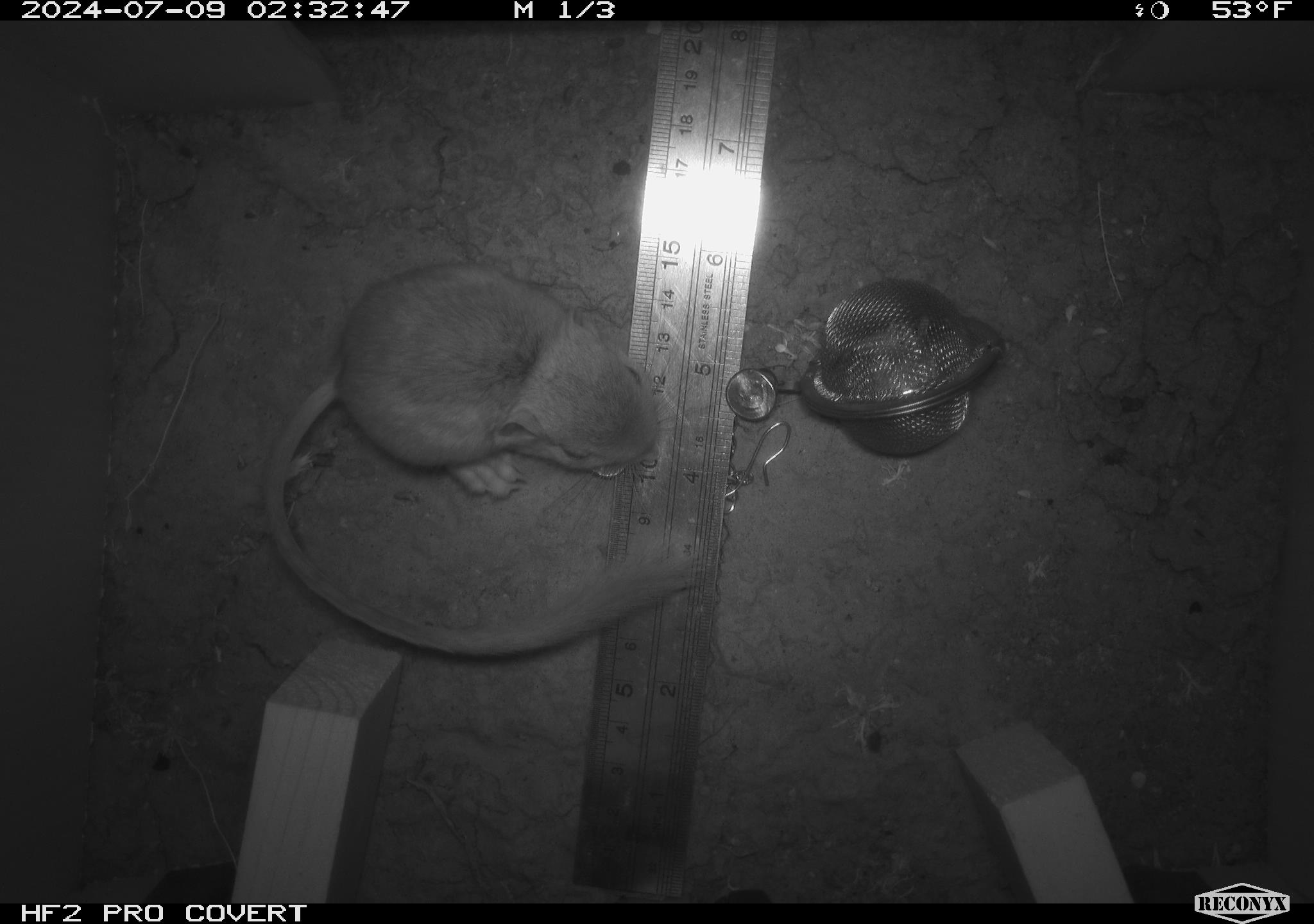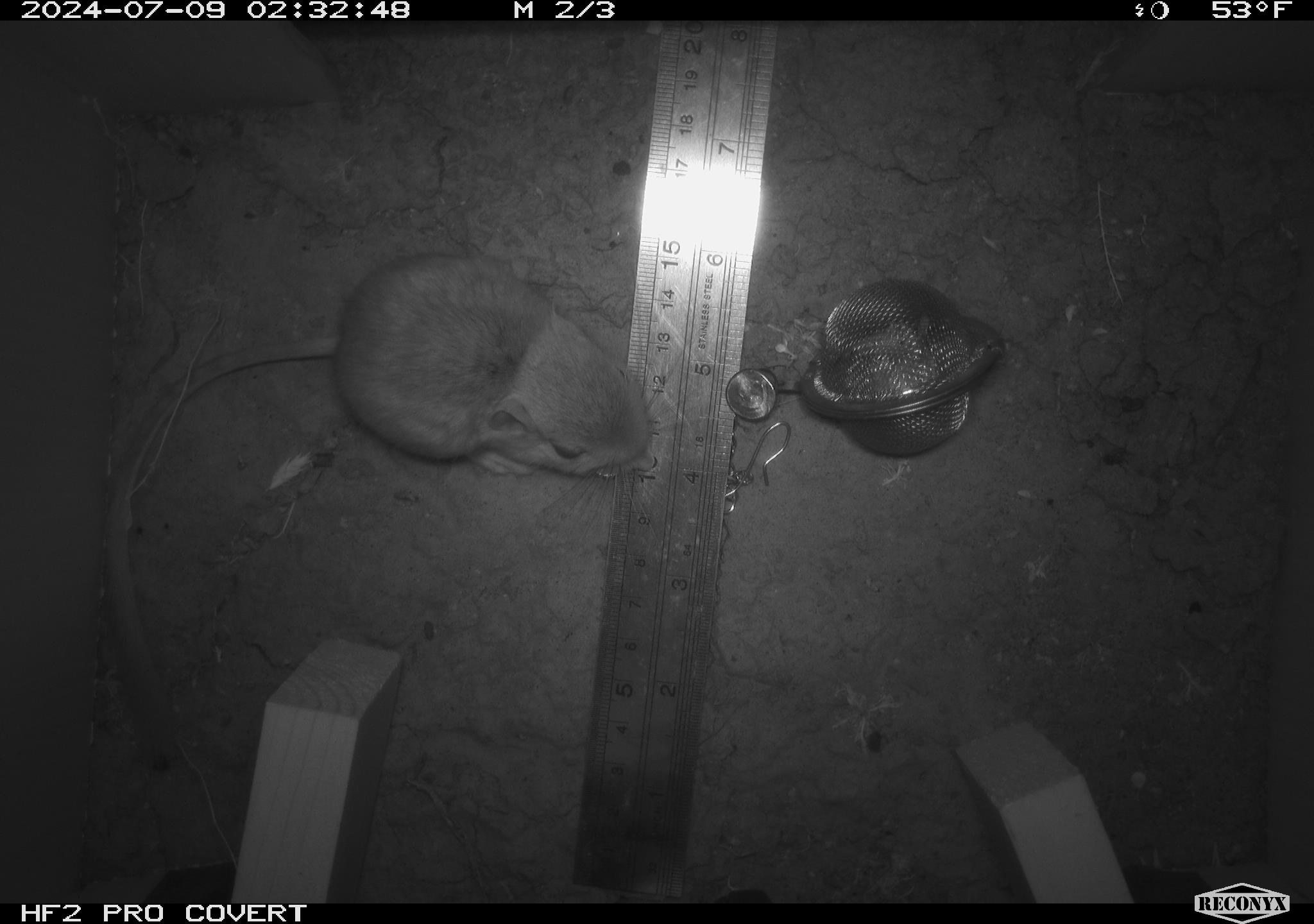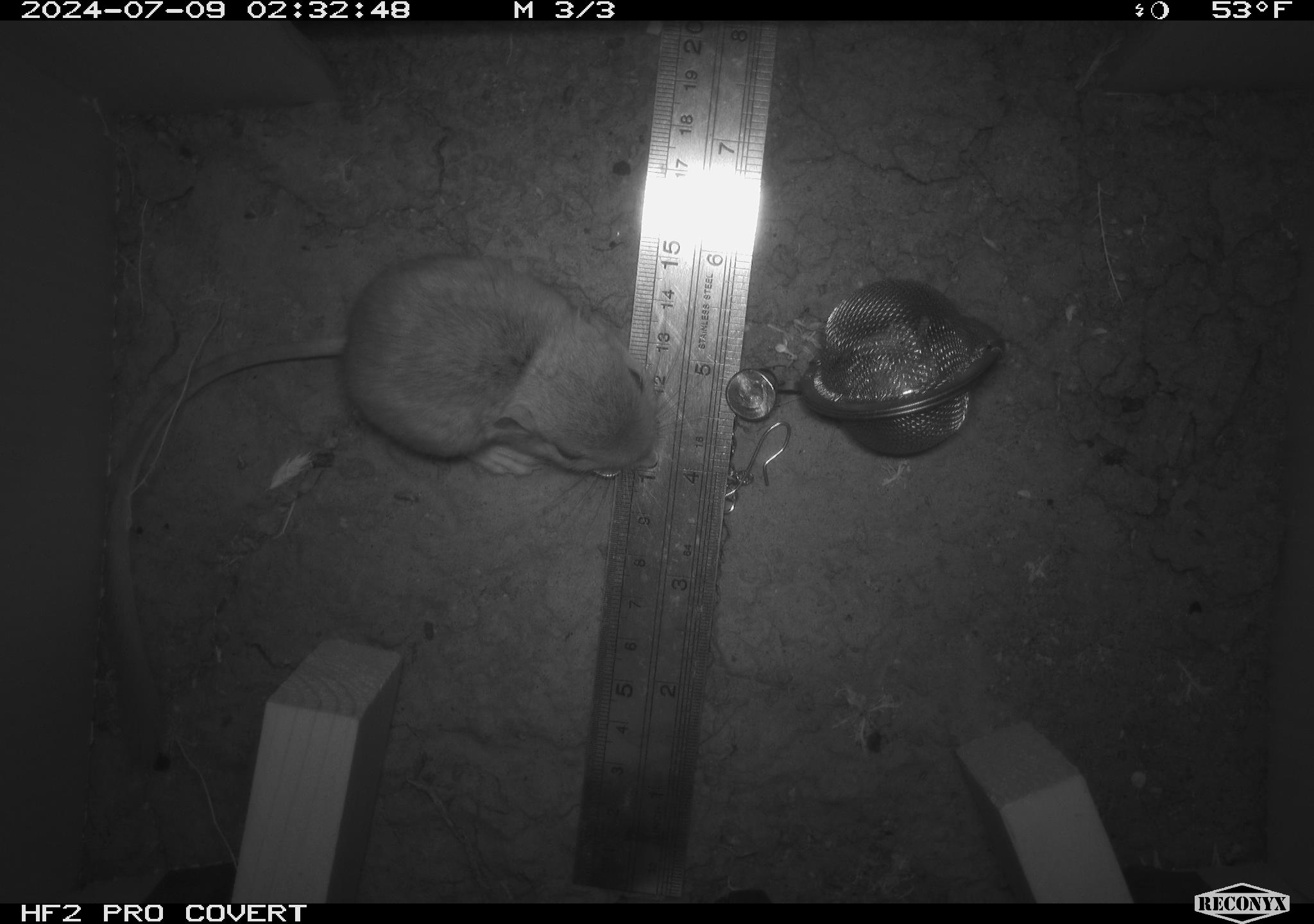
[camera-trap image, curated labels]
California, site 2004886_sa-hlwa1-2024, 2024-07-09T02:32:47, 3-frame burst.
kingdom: Animalia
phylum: Chordata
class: Mammalia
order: Rodentia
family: Heteromyidae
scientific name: Heteromyidae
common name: kangaroo rats and pocket mice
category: heteromyidae family